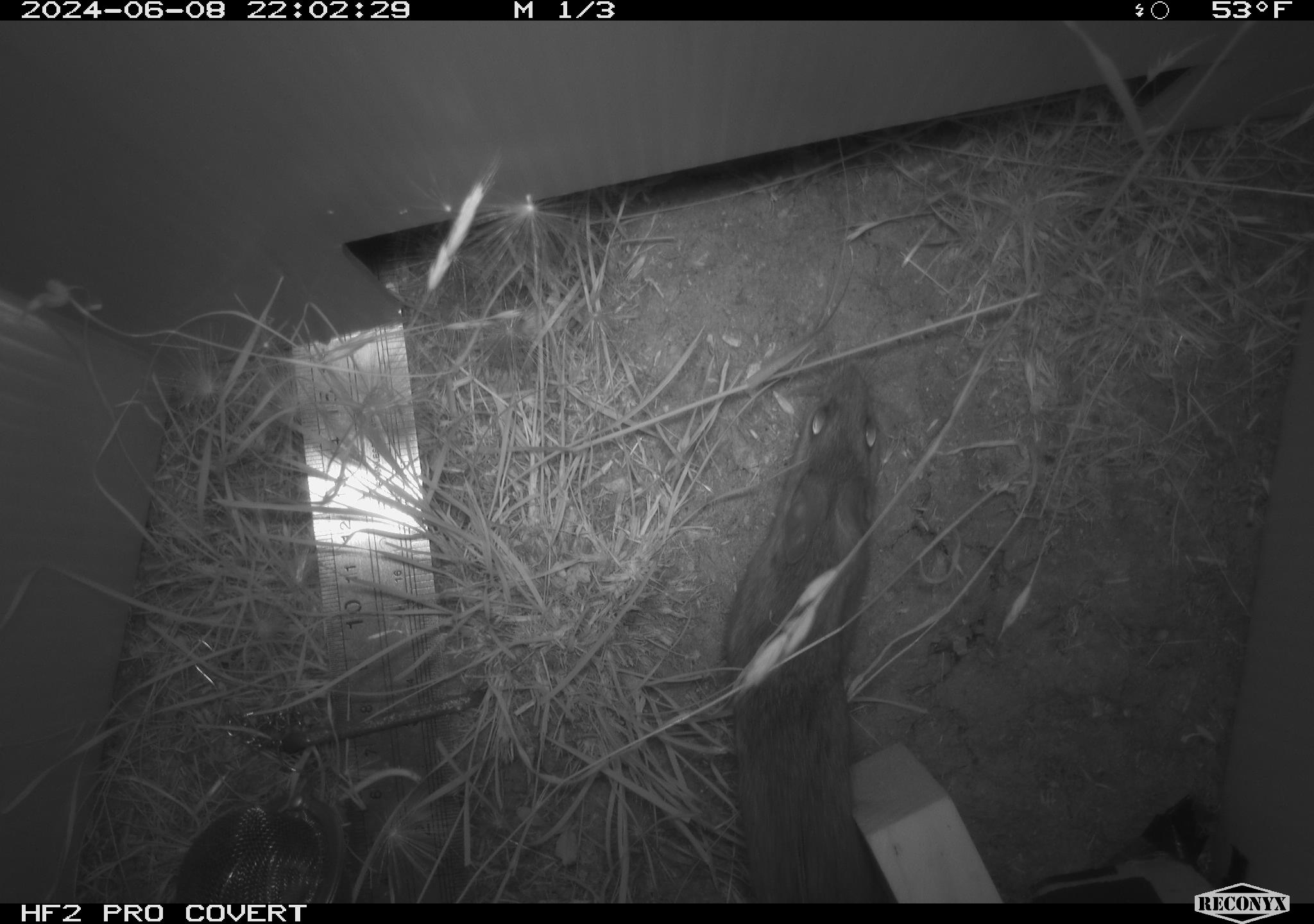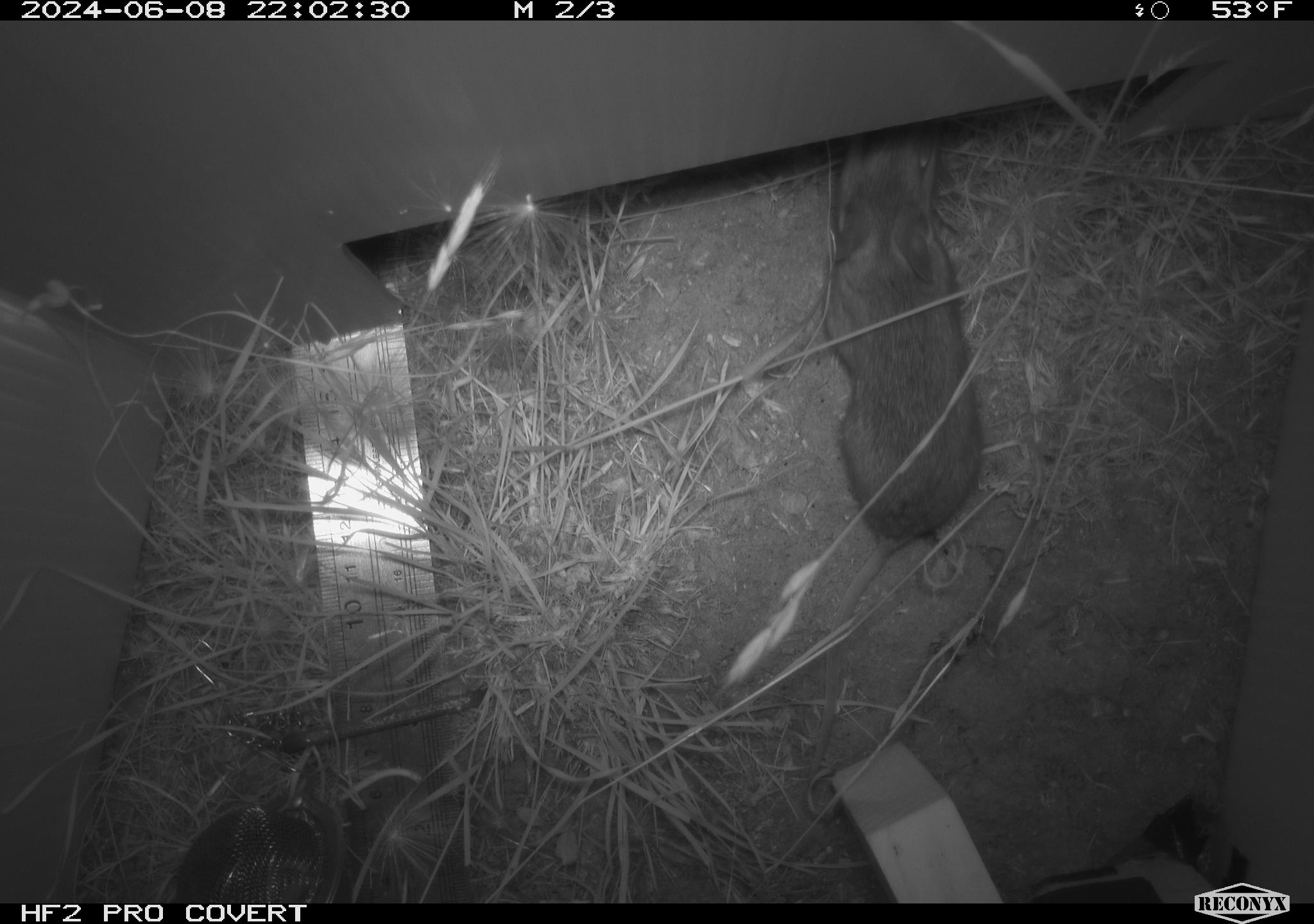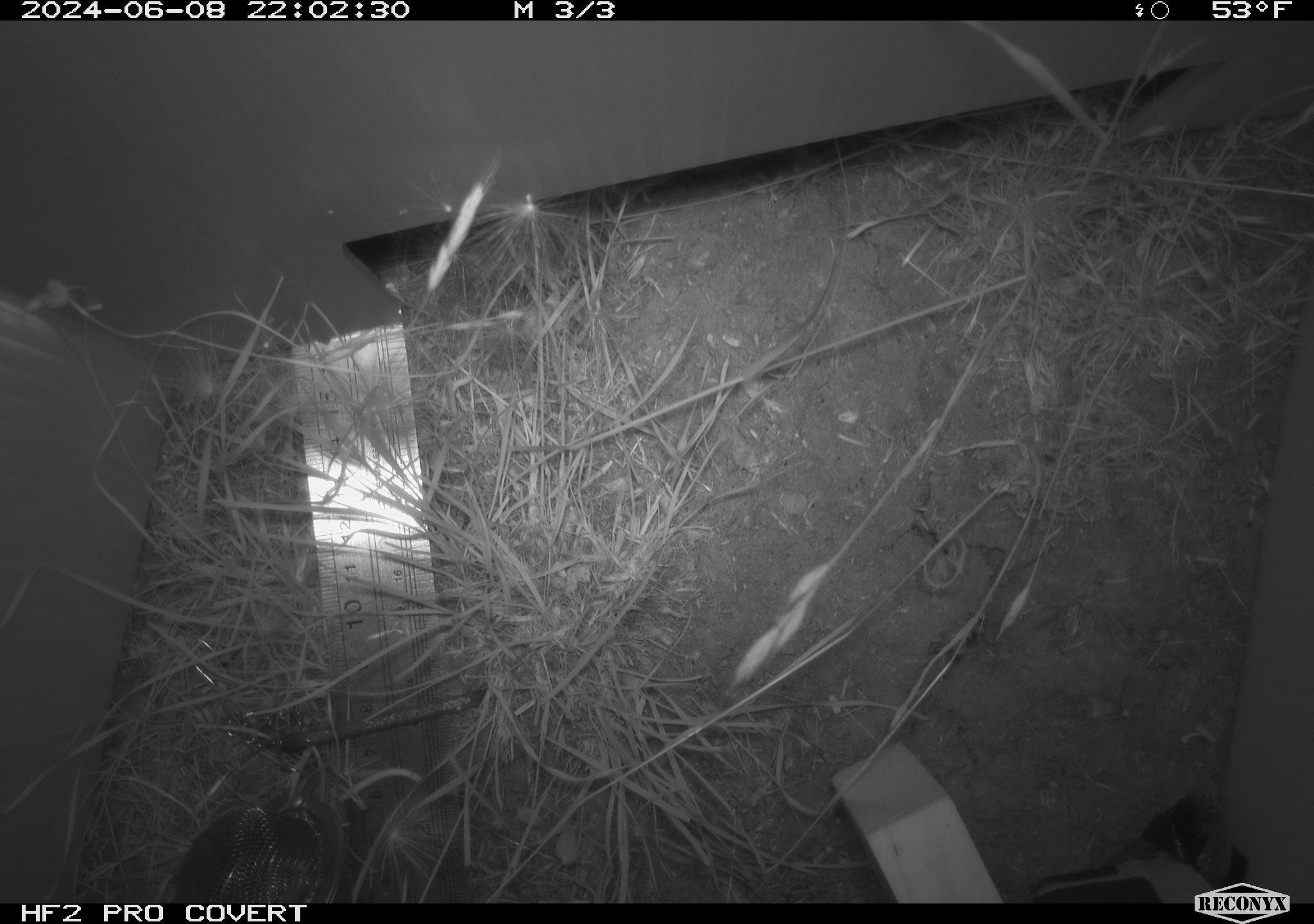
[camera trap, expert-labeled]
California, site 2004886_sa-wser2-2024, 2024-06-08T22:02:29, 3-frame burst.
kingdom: Animalia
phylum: Chordata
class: Mammalia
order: Rodentia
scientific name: Rodentia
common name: mouse species